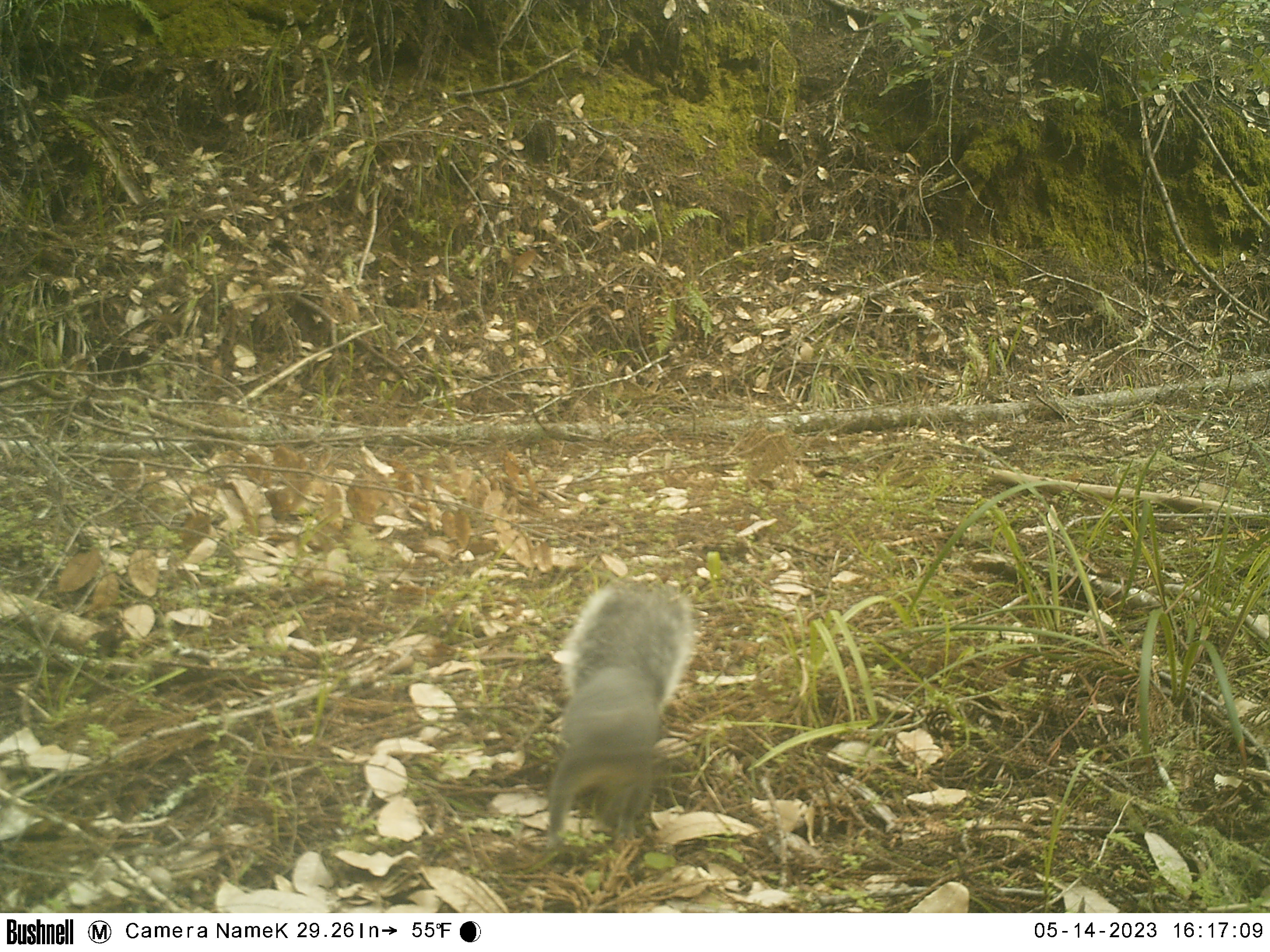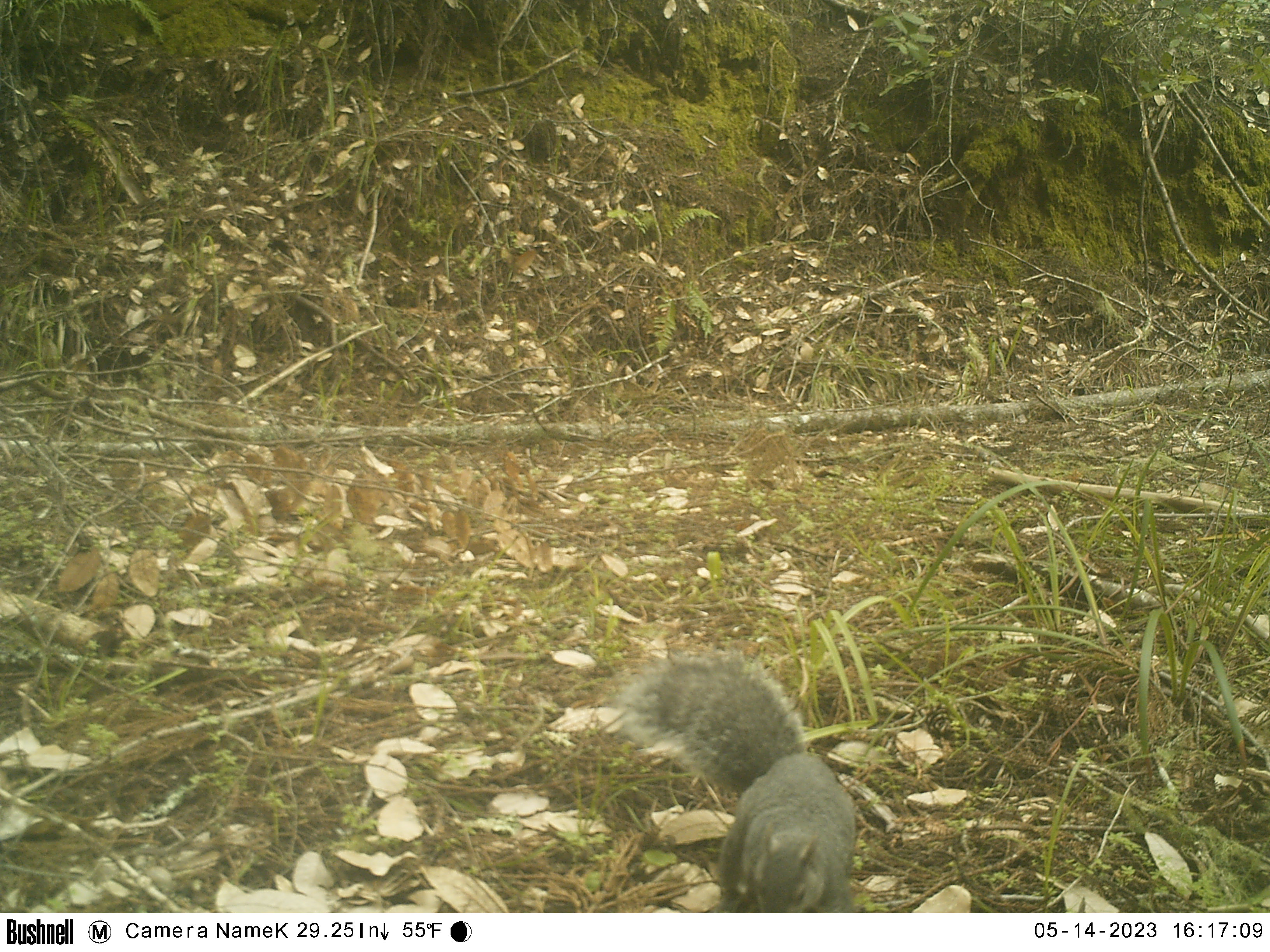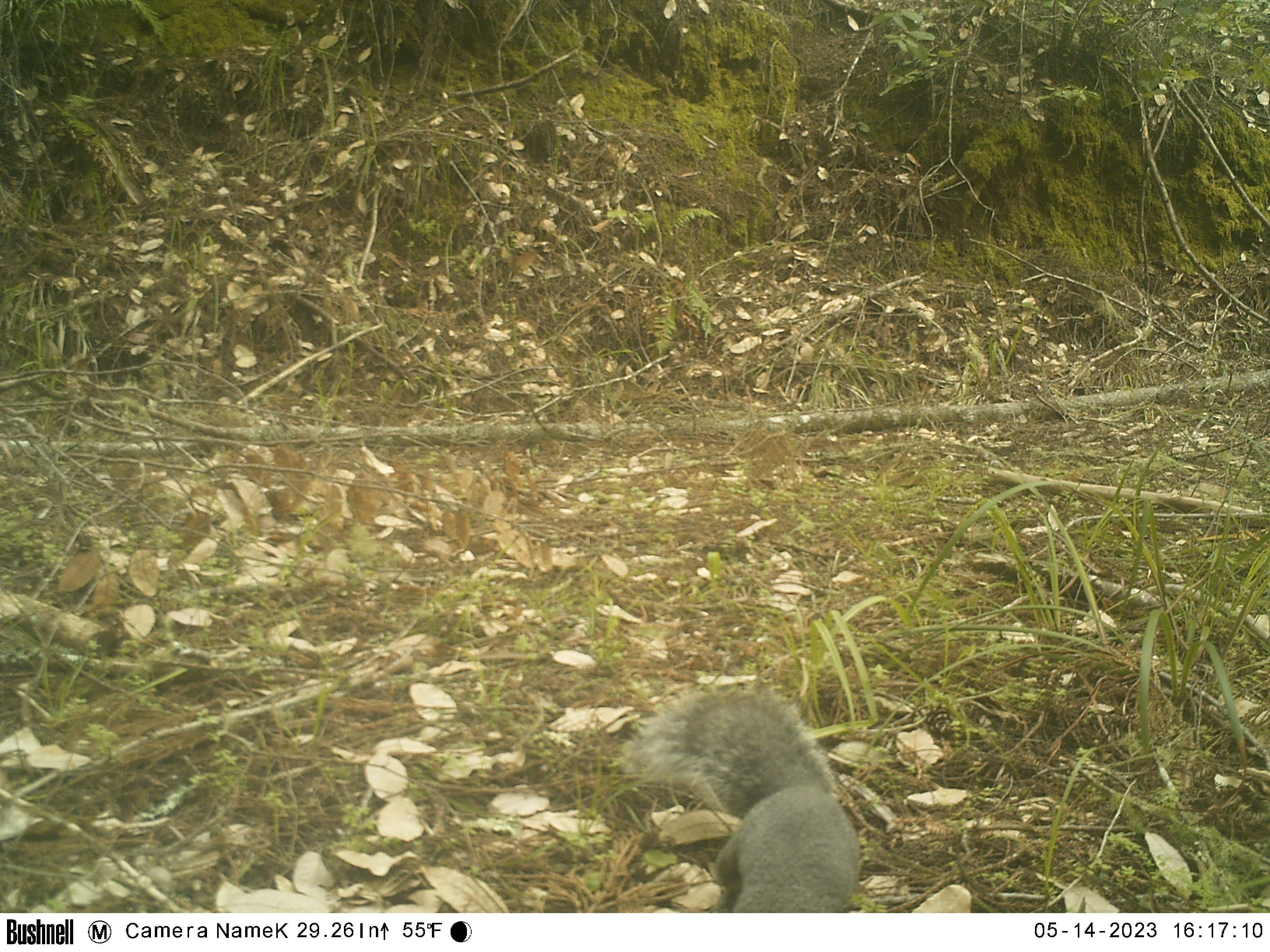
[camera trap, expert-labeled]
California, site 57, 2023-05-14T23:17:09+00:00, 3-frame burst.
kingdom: Animalia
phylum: Chordata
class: Mammalia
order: Rodentia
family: Sciuridae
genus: Sciurus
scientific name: Sciurus griseus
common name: western gray squirrel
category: western grey squirrel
Western grey squirrel (western gray squirrel) (Sciurus griseus).